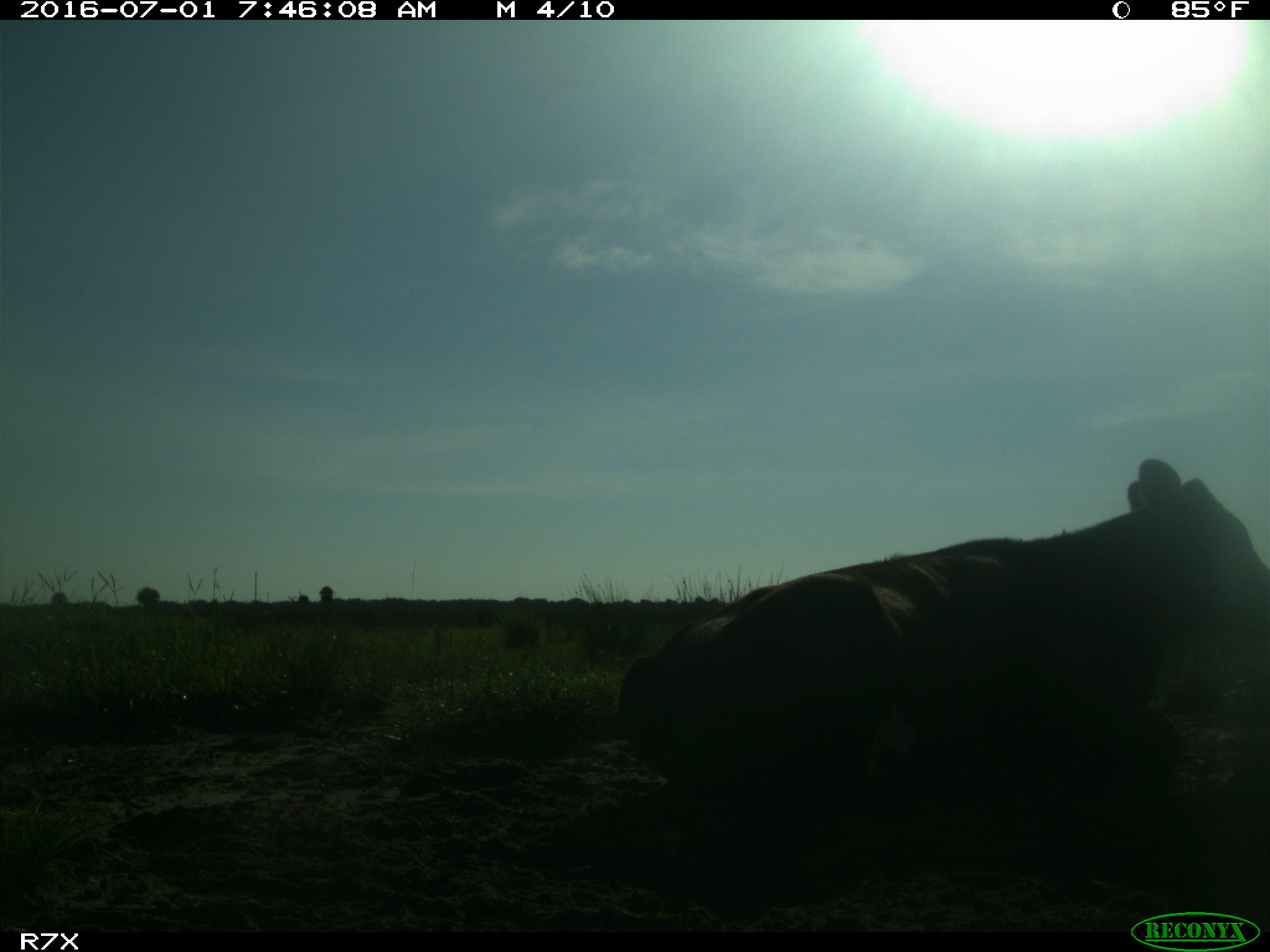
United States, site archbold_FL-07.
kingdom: Animalia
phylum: Chordata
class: Mammalia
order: Artiodactyla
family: Bovidae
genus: Bos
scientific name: Bos taurus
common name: domestic cow